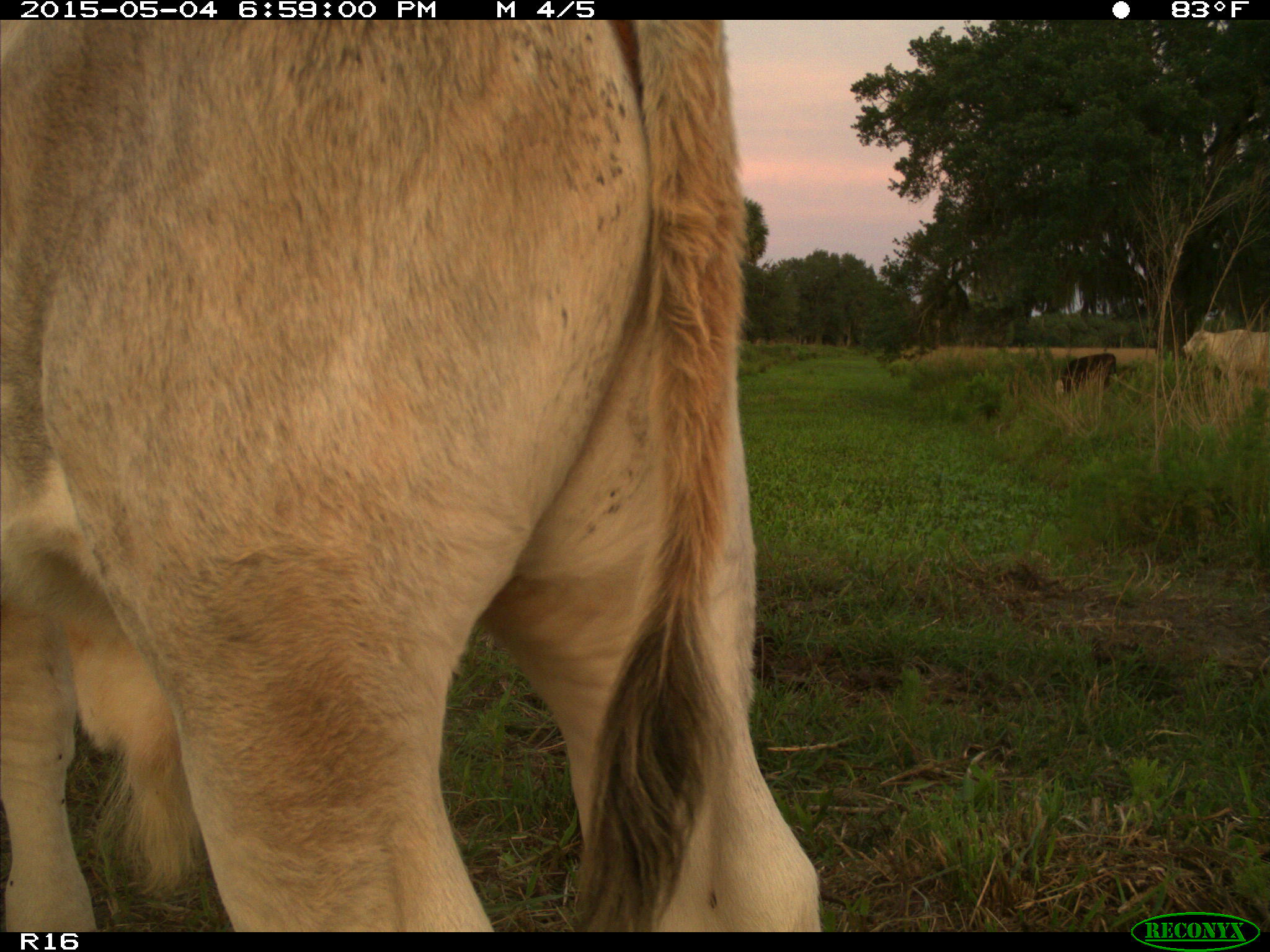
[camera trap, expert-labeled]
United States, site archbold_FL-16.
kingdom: Animalia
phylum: Chordata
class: Mammalia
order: Artiodactyla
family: Bovidae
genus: Bos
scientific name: Bos taurus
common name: domestic cow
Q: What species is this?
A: Bos taurus (domestic cow).